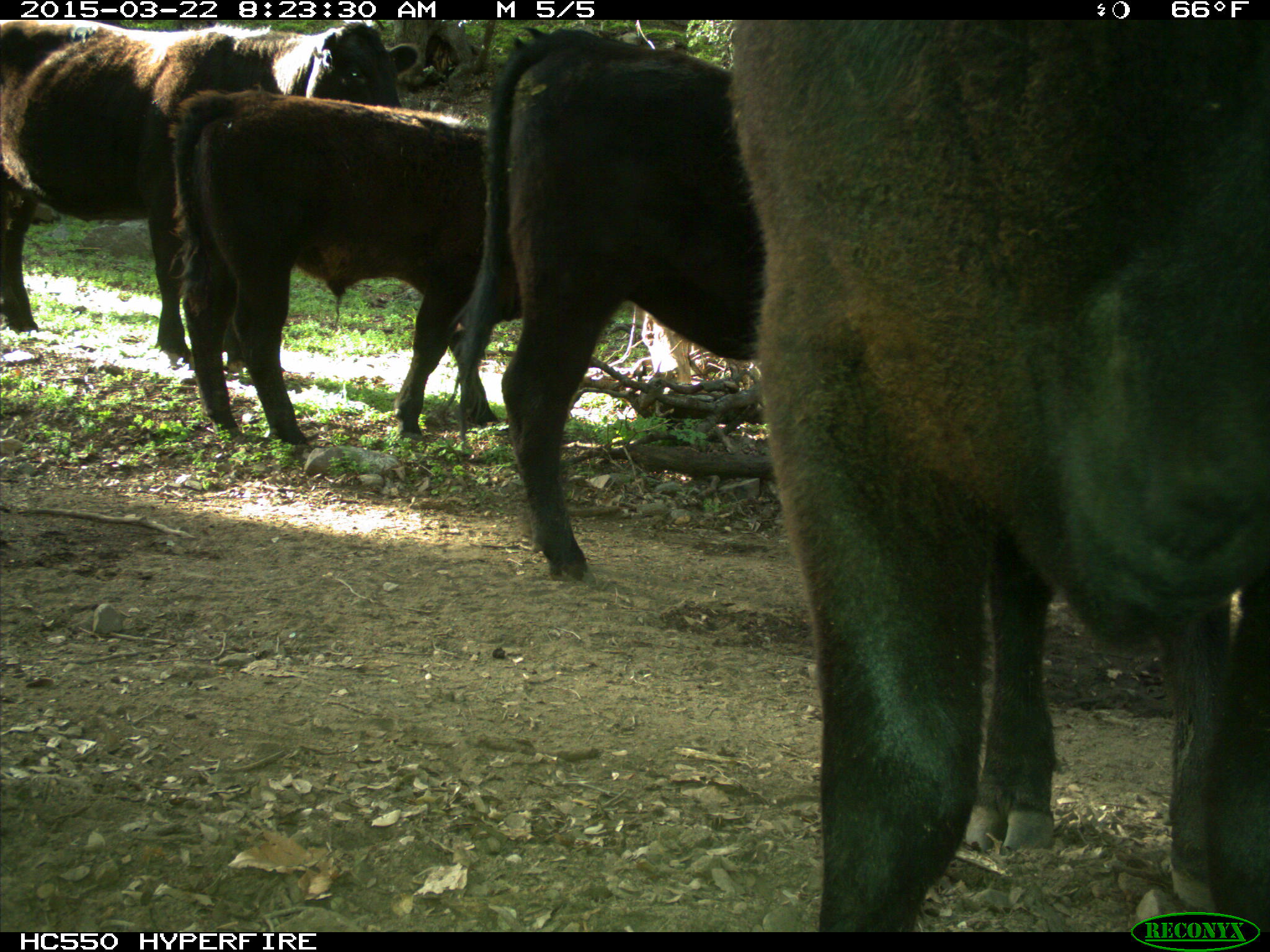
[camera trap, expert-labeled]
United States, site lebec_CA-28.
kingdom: Animalia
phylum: Chordata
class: Mammalia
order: Artiodactyla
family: Bovidae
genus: Bos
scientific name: Bos taurus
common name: domestic cow